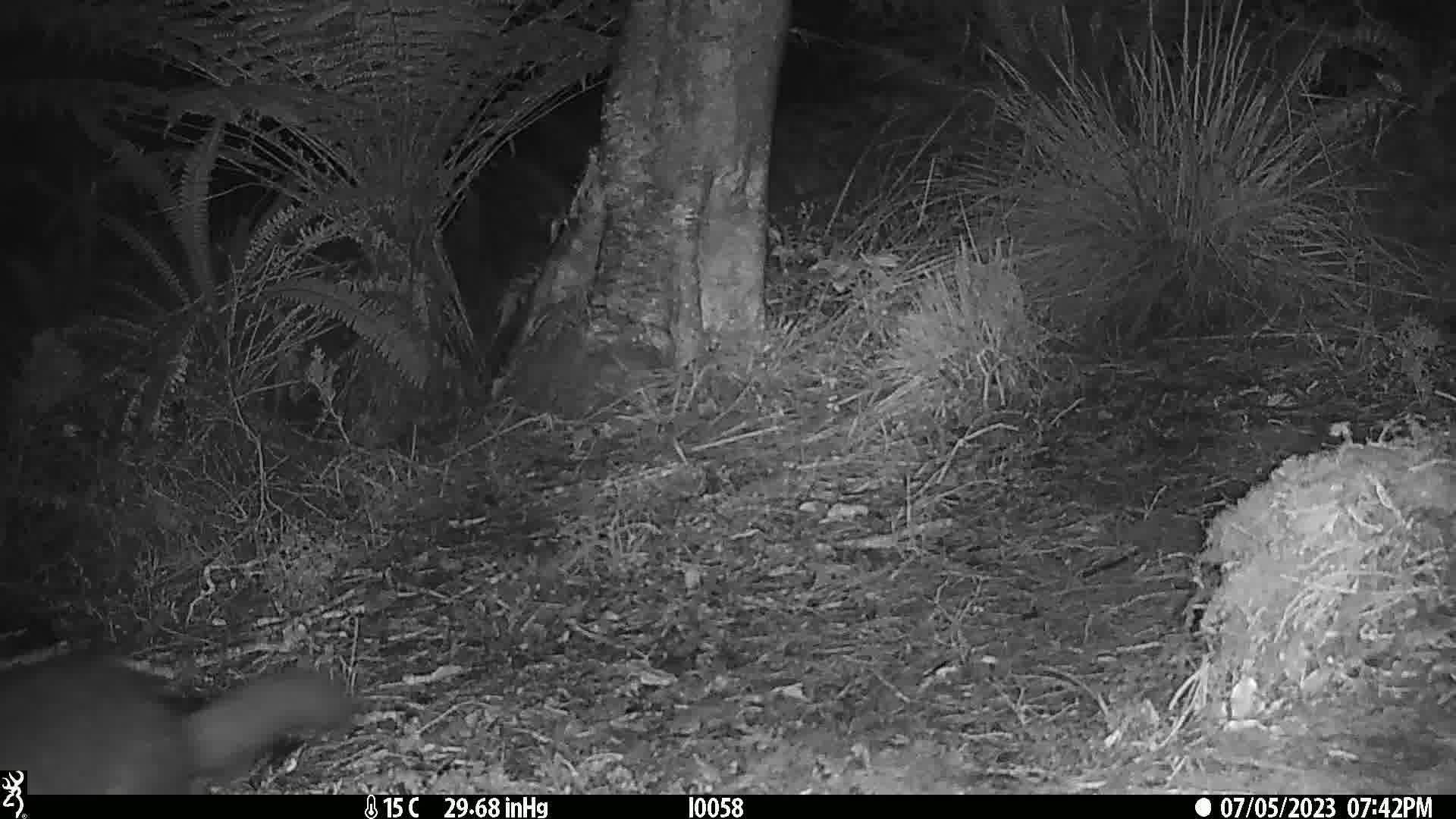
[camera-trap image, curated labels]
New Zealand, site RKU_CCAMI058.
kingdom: Animalia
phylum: Chordata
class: Mammalia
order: Diprotodontia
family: Phalangeridae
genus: Trichosurus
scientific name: Trichosurus vulpecula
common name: common brushtail possum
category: possum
Possum (common brushtail possum) (Trichosurus vulpecula).